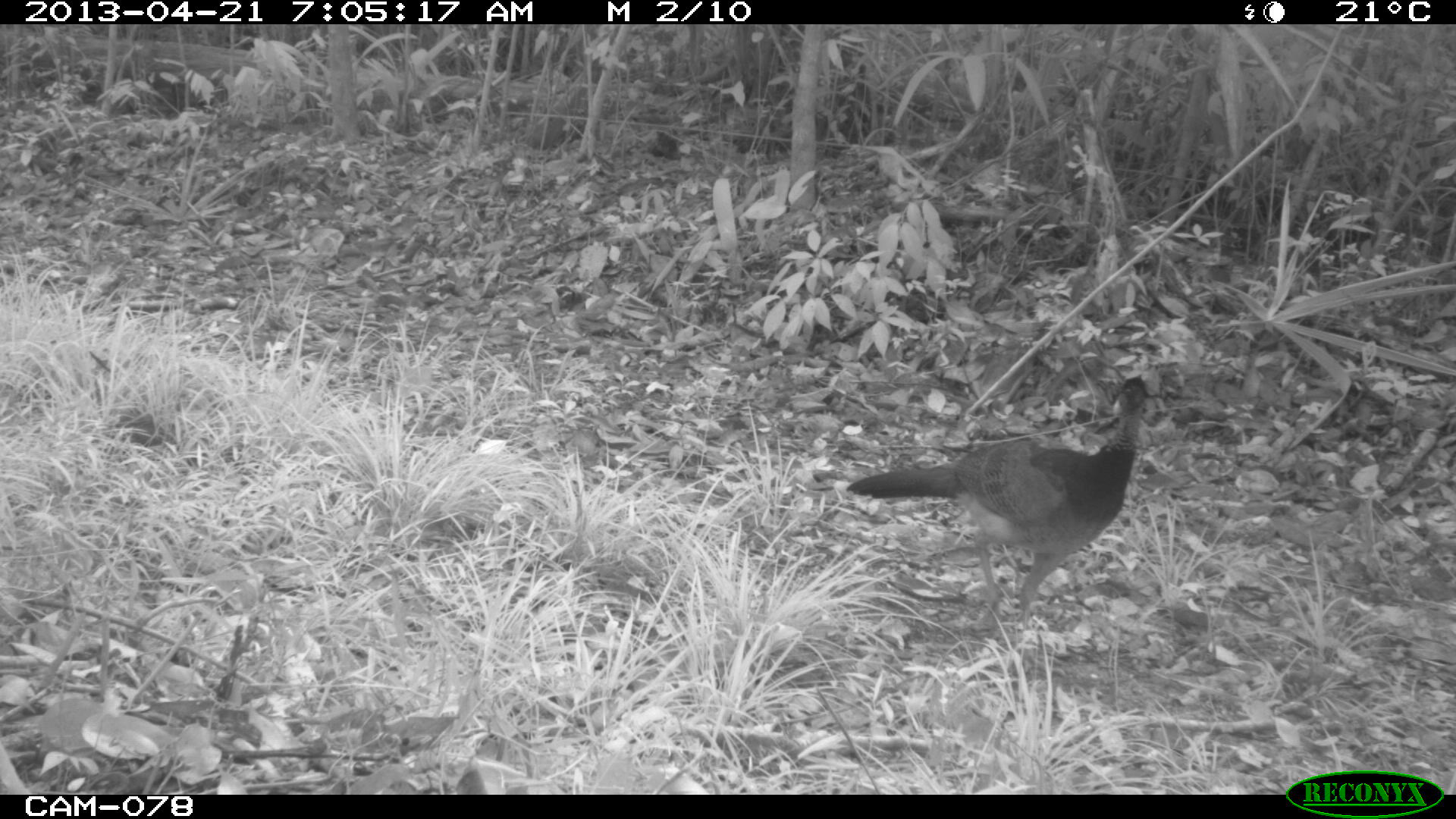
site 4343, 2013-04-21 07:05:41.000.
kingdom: Animalia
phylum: Chordata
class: Aves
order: Galliformes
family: Cracidae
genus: Crax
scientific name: Crax rubra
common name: great curassow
Crax rubra (great curassow), count 1, sex female.